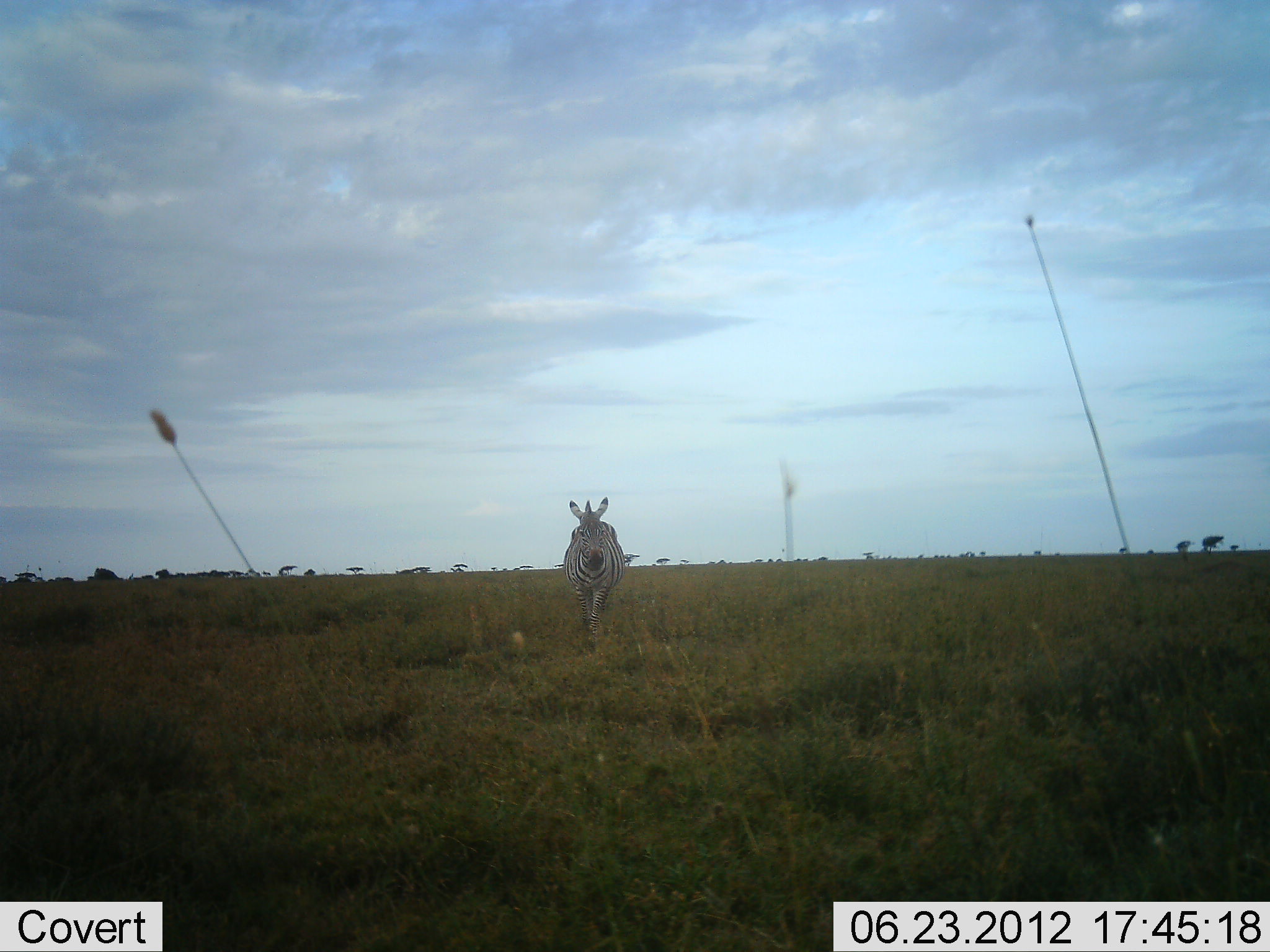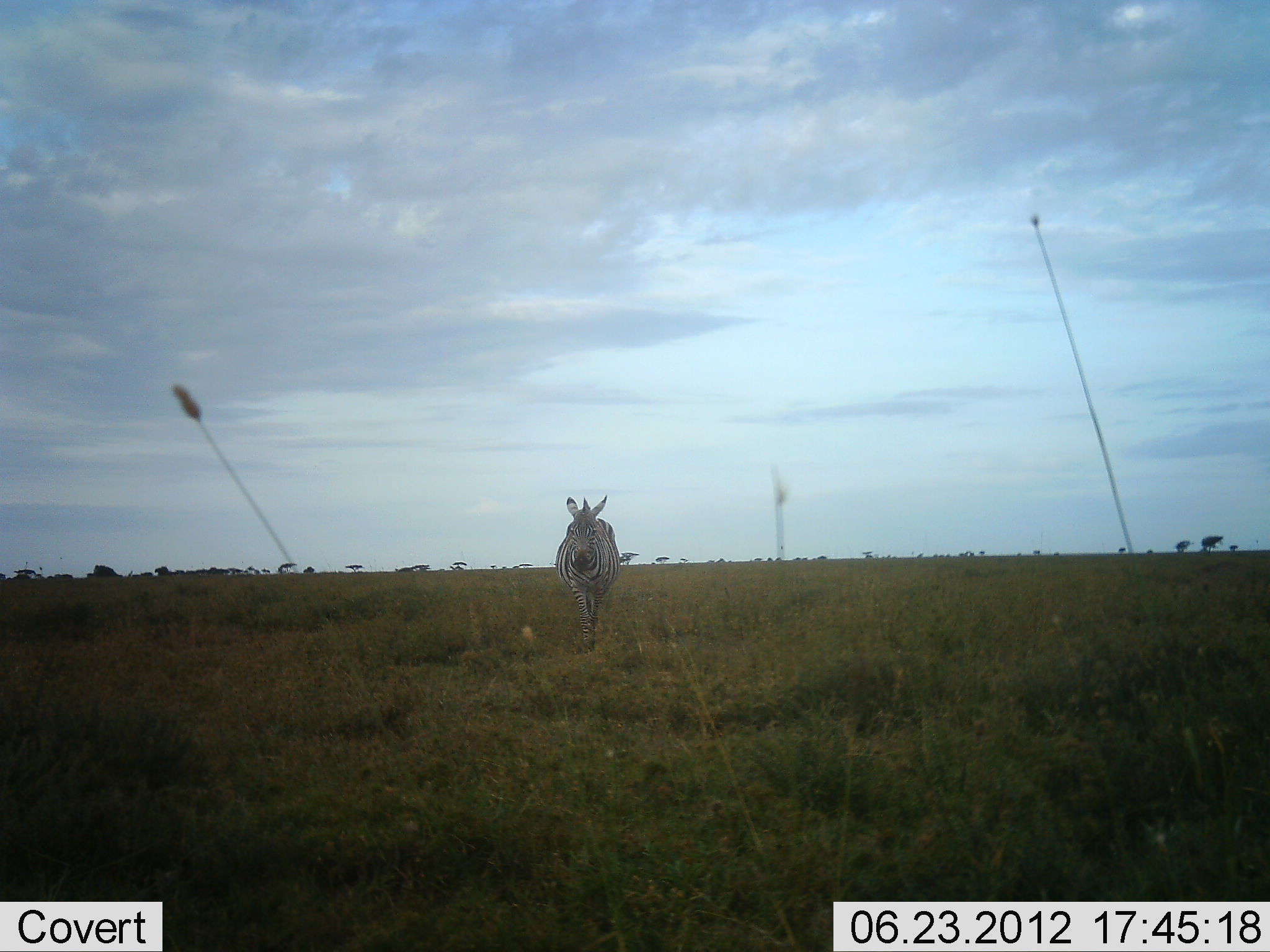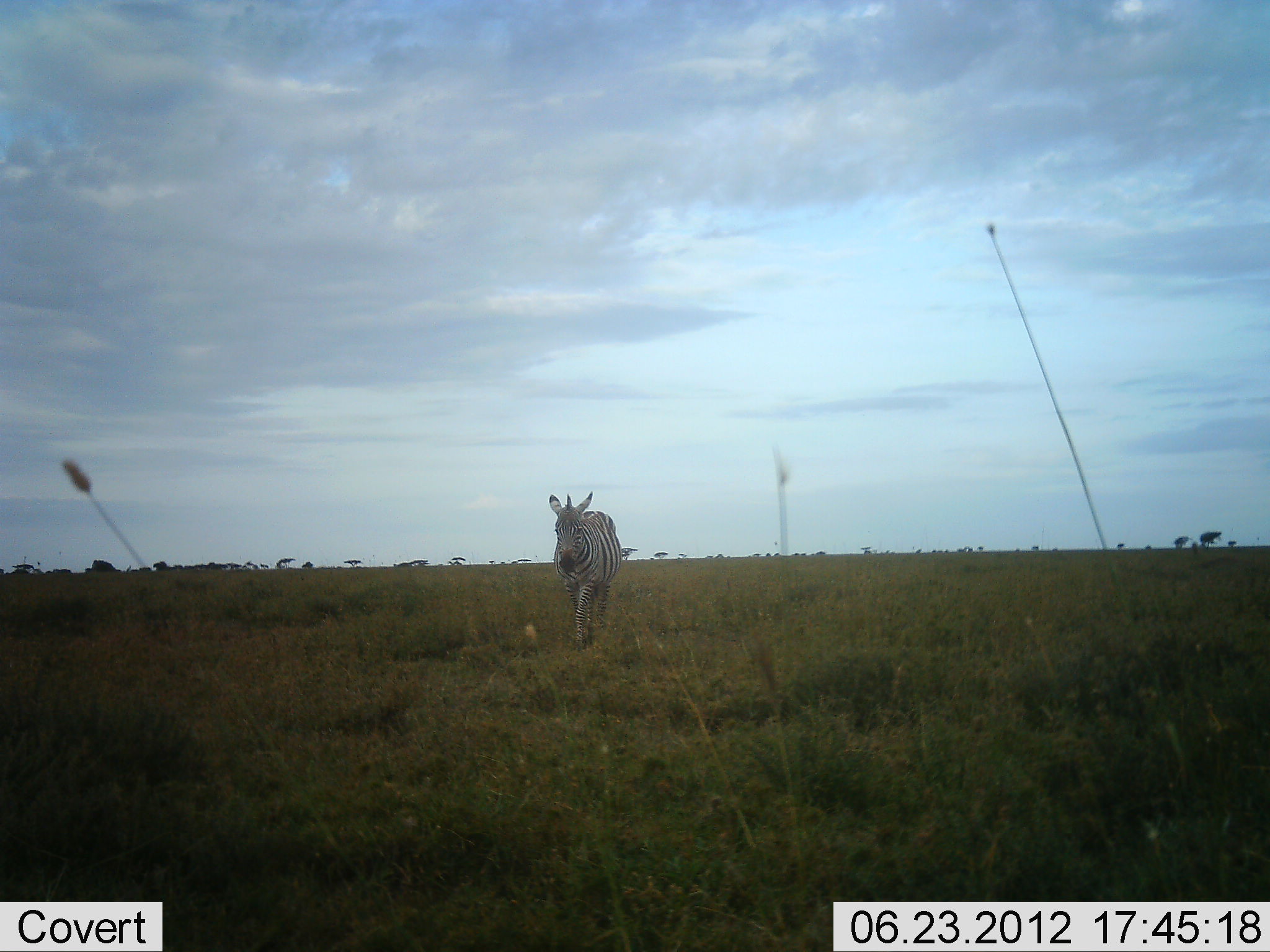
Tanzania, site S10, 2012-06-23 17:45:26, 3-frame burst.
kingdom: Animalia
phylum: Chordata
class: Mammalia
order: Perissodactyla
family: Equidae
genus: Equus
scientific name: Equus quagga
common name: plains zebra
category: zebra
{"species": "zebra (plains zebra) (Equus quagga)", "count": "1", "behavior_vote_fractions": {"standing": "0%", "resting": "0%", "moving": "100%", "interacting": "0%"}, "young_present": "0%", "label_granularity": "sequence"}